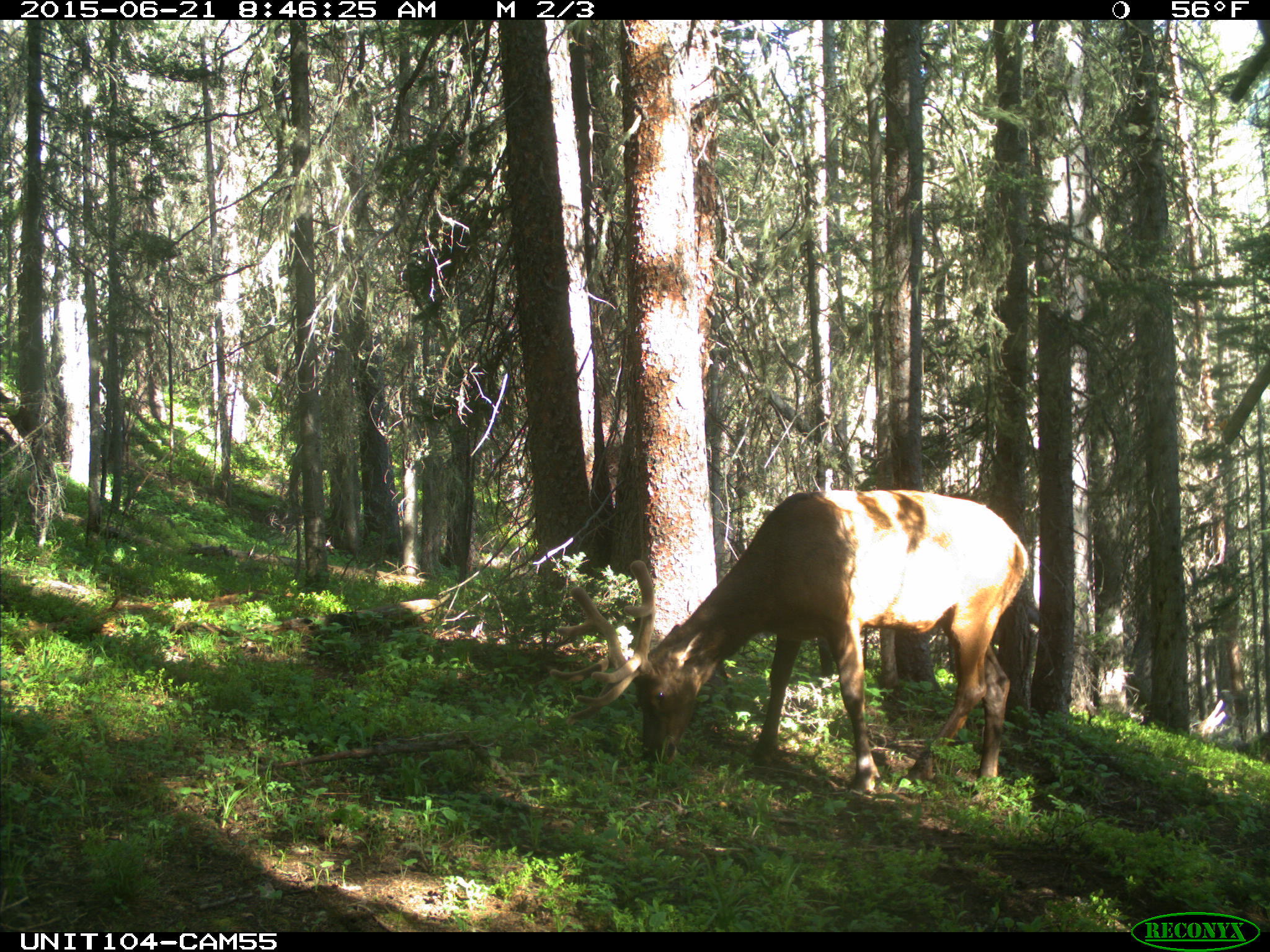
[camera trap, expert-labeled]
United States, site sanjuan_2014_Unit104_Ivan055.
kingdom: Animalia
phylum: Chordata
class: Mammalia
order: Artiodactyla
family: Cervidae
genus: Cervus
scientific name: Cervus elaphus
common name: red deer